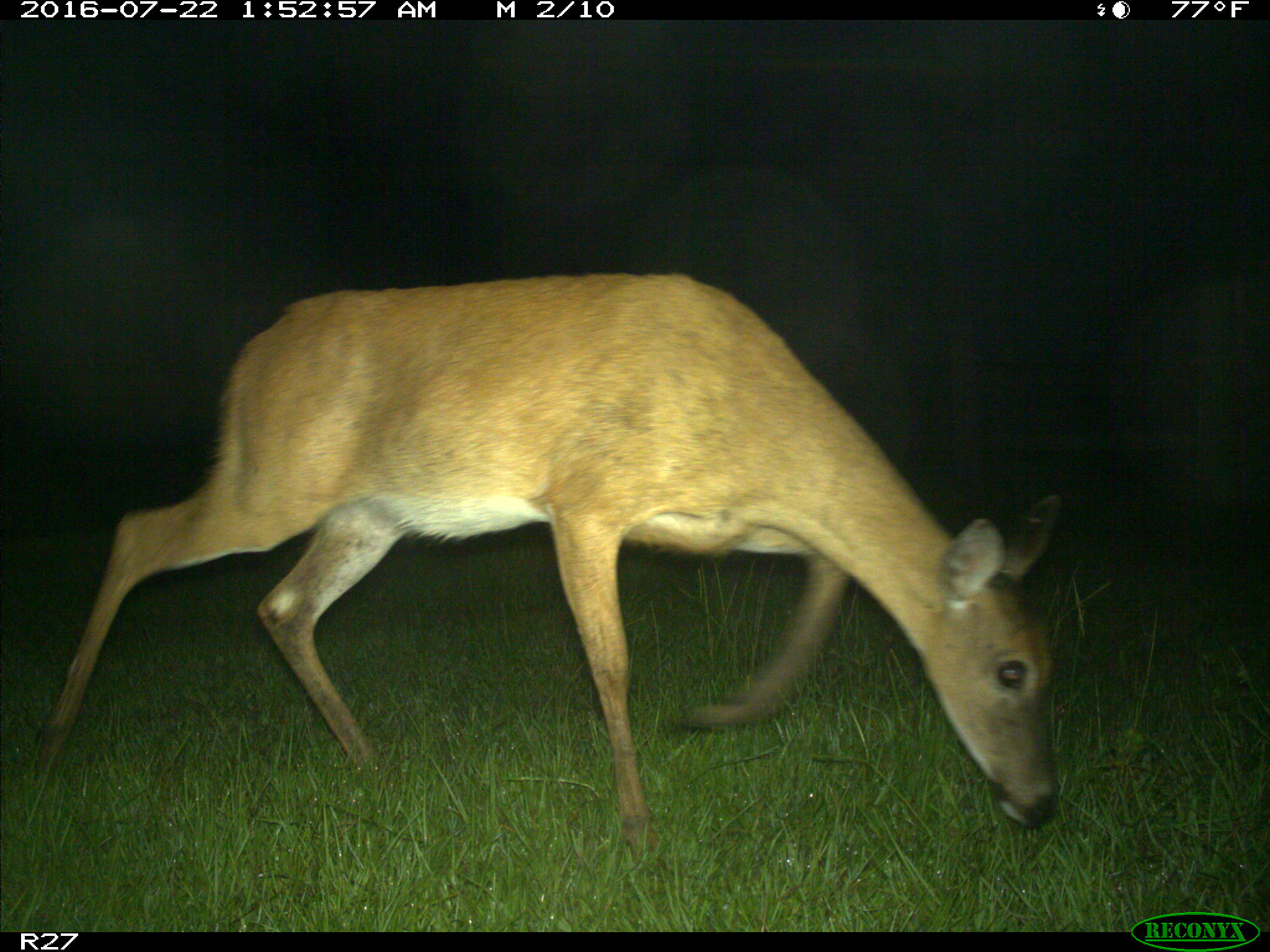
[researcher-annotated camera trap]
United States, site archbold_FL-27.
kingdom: Animalia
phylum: Chordata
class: Mammalia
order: Artiodactyla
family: Cervidae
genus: Odocoileus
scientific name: Odocoileus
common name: deer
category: unidentified deer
Unidentified deer (deer) (Odocoileus).